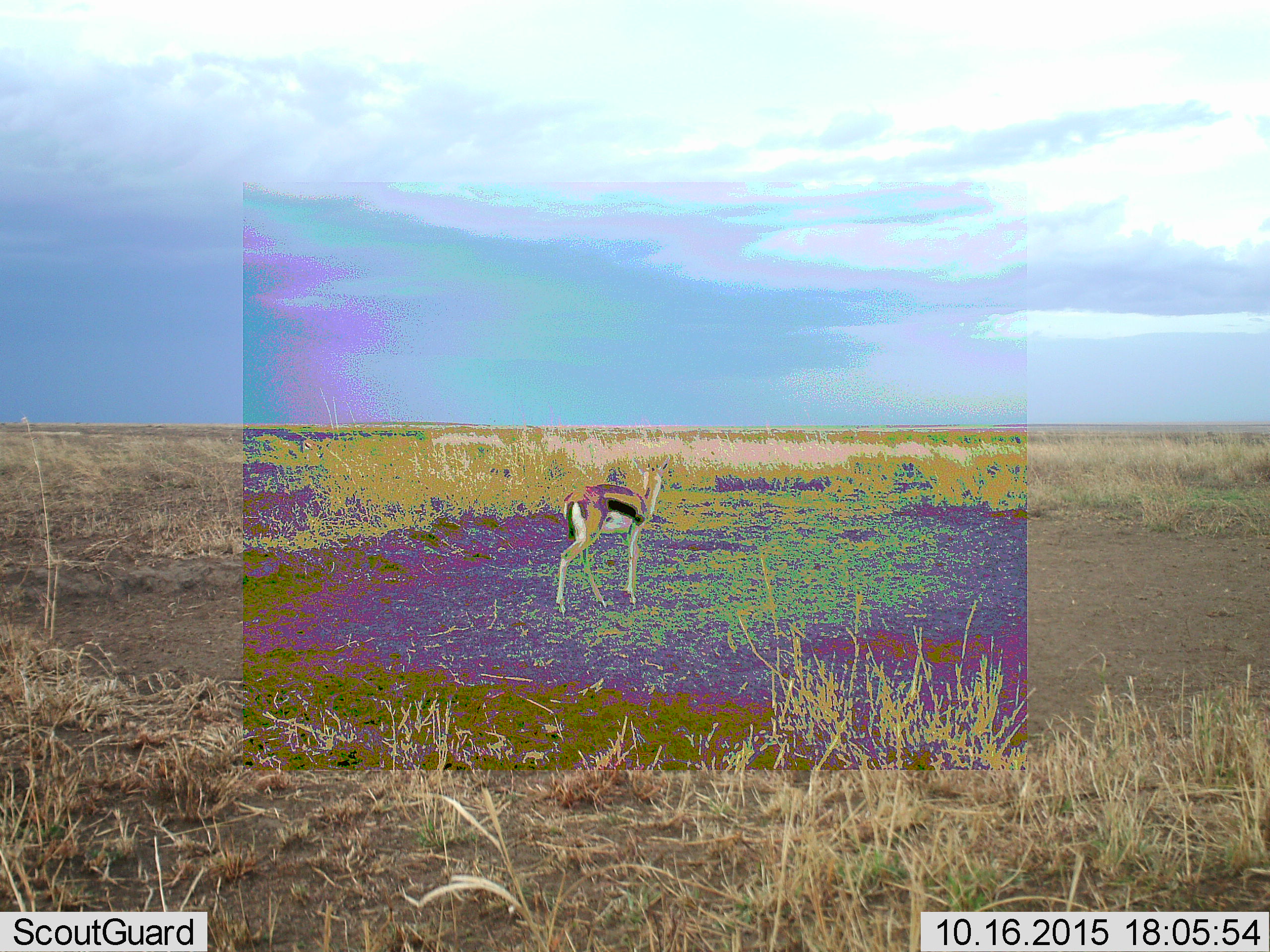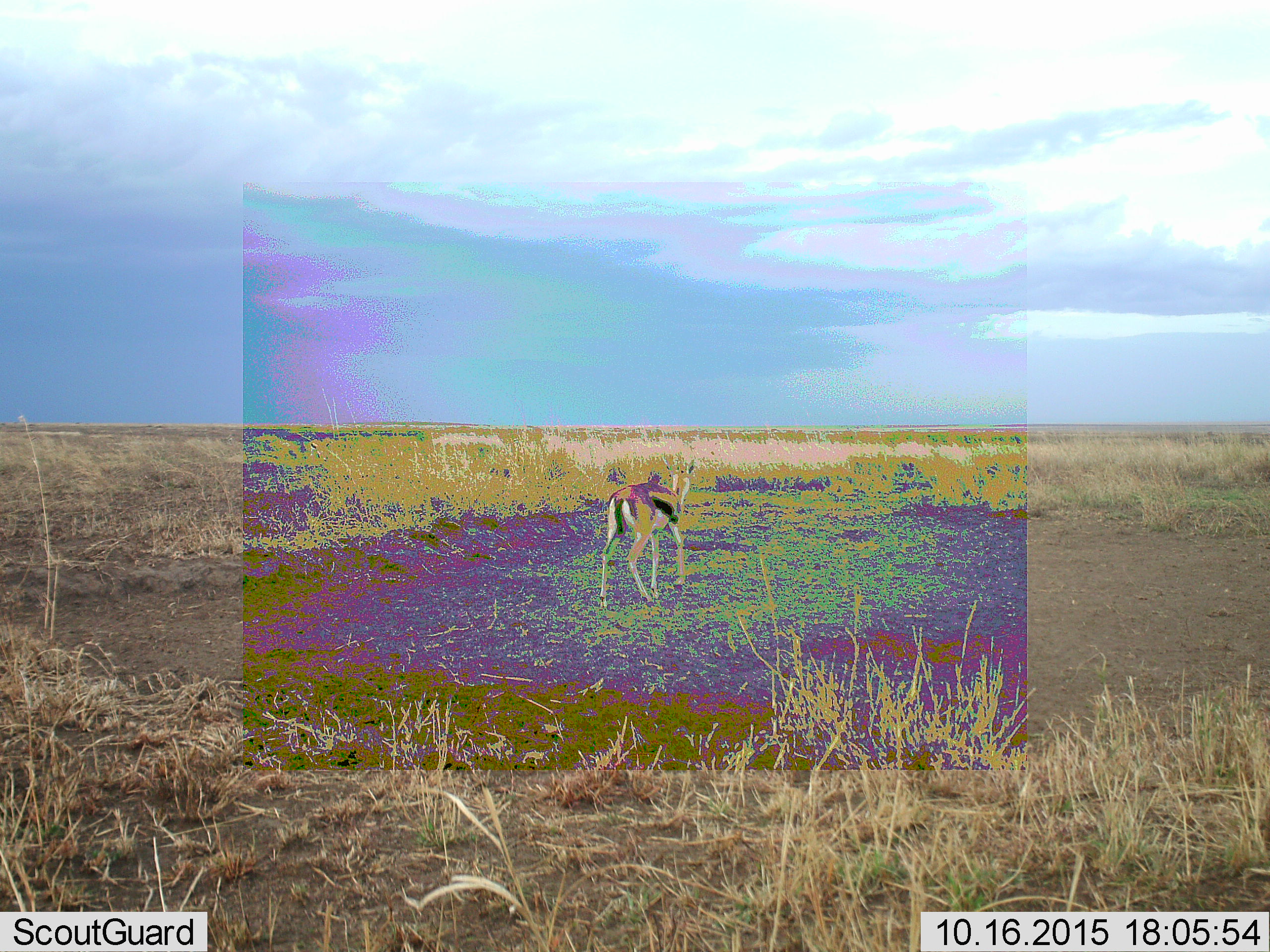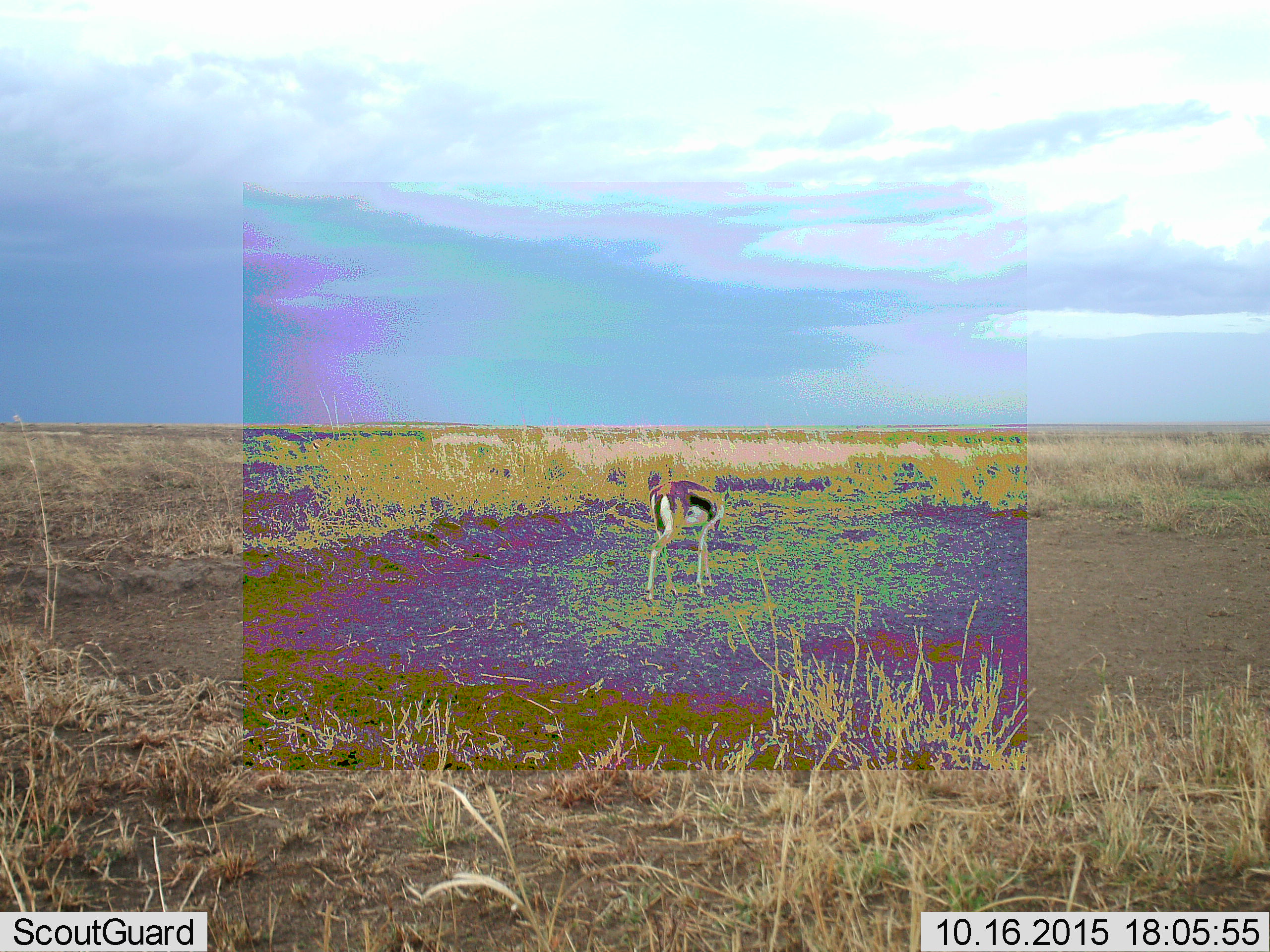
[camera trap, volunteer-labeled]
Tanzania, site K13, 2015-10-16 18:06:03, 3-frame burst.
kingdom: Animalia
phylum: Chordata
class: Mammalia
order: Artiodactyla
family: Bovidae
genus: Eudorcas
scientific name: Eudorcas thomsonii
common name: thomson's gazelle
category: gazellethomsons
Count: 1.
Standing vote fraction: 22%.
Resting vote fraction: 0%.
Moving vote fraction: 89%.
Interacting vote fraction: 0%.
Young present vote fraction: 0%.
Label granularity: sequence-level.